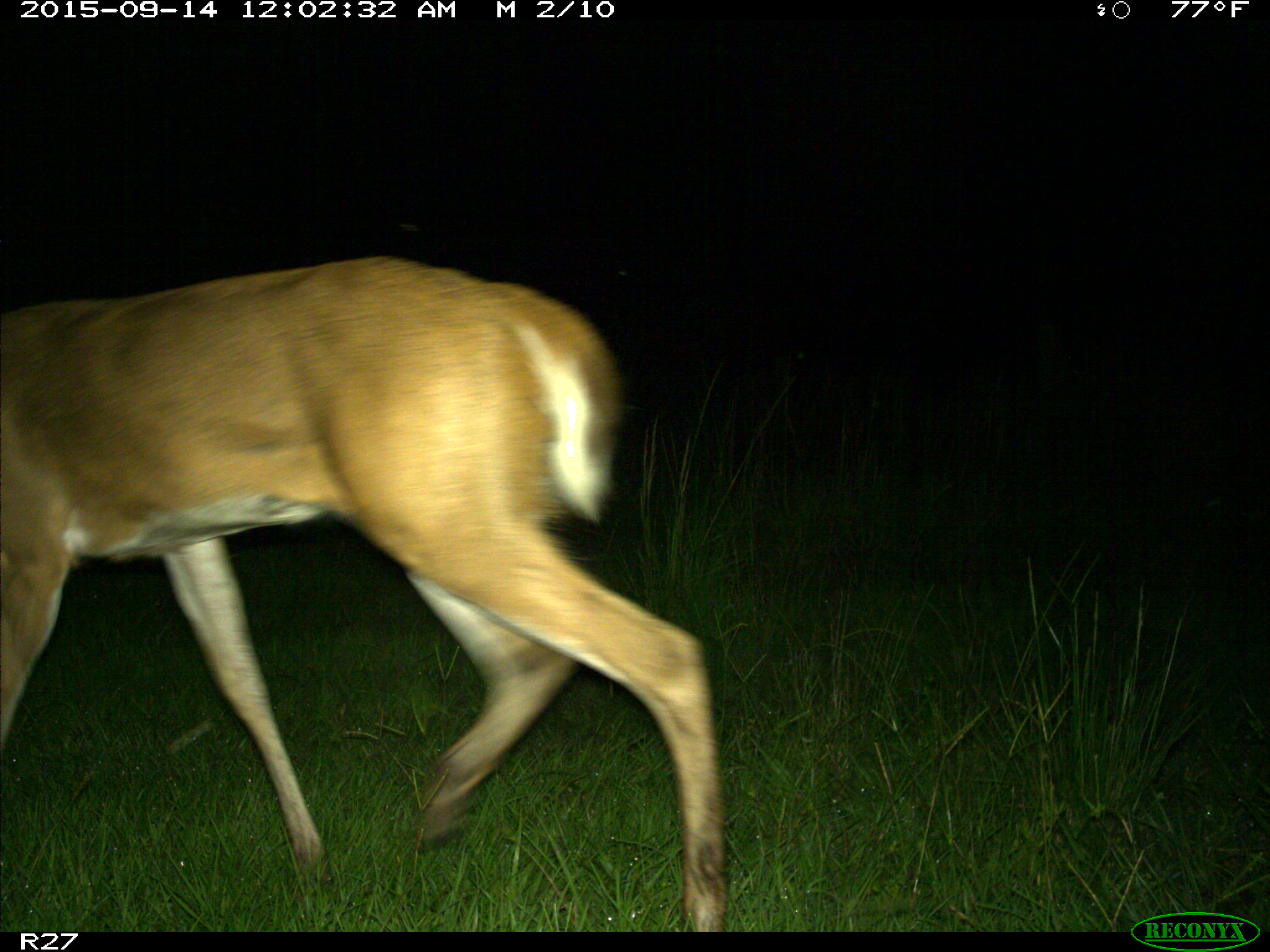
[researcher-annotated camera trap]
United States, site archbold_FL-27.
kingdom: Animalia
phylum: Chordata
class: Mammalia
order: Artiodactyla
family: Cervidae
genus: Odocoileus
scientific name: Odocoileus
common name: deer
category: unidentified deer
Unidentified deer (deer) (Odocoileus).